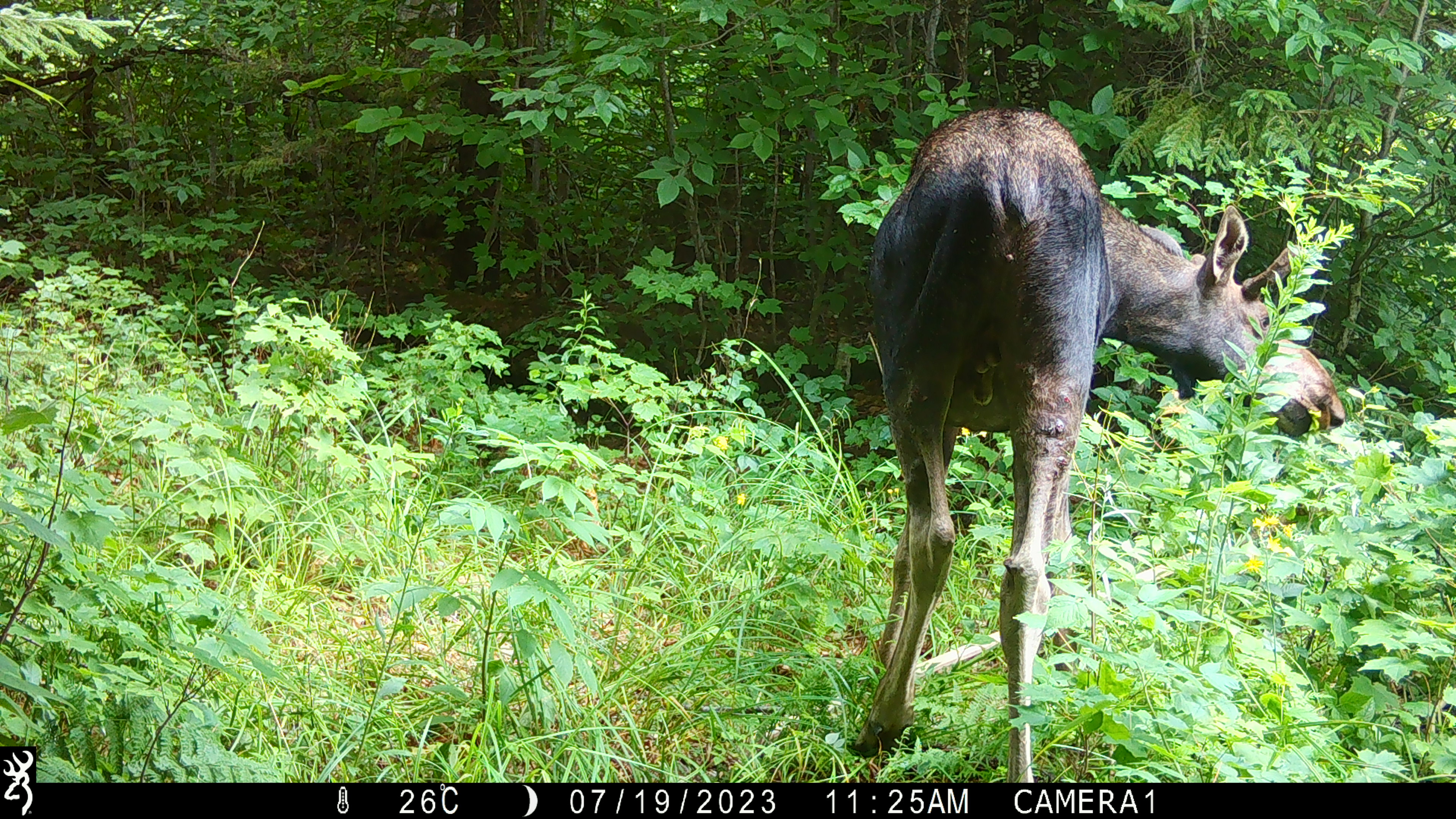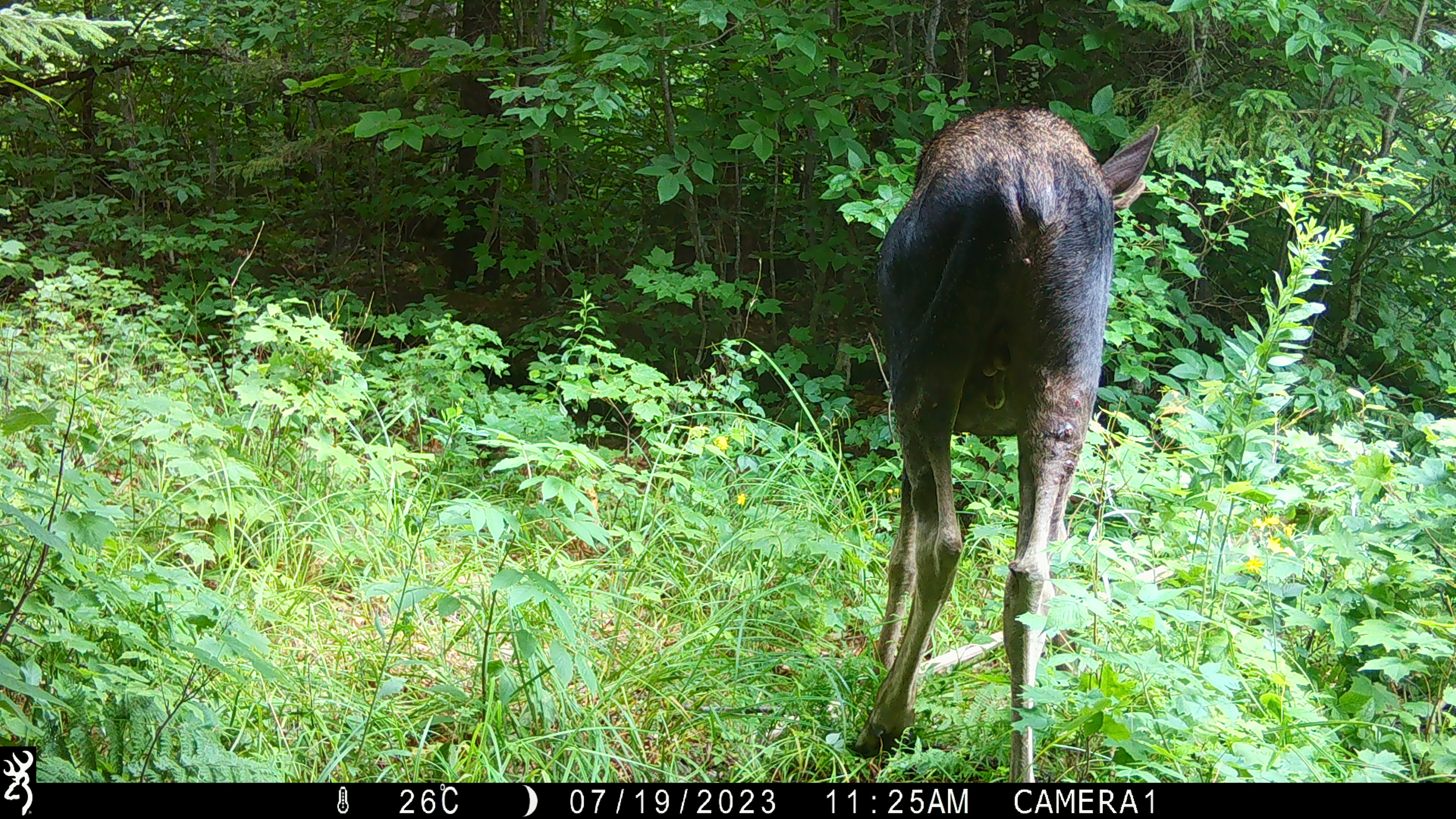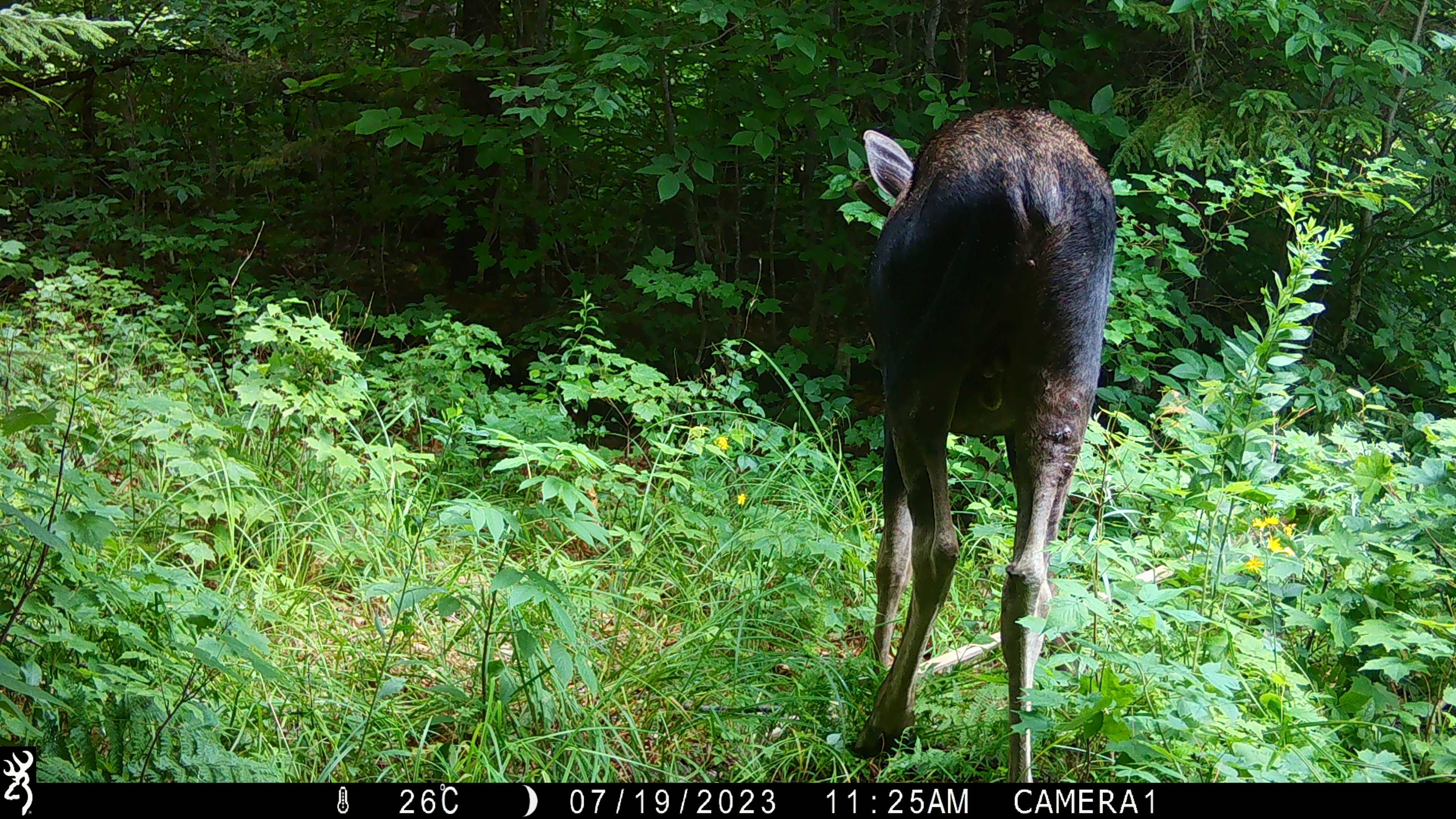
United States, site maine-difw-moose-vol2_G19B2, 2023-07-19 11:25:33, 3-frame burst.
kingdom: Animalia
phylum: Chordata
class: Mammalia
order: Artiodactyla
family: Cervidae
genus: Alces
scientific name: Alces alces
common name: moose